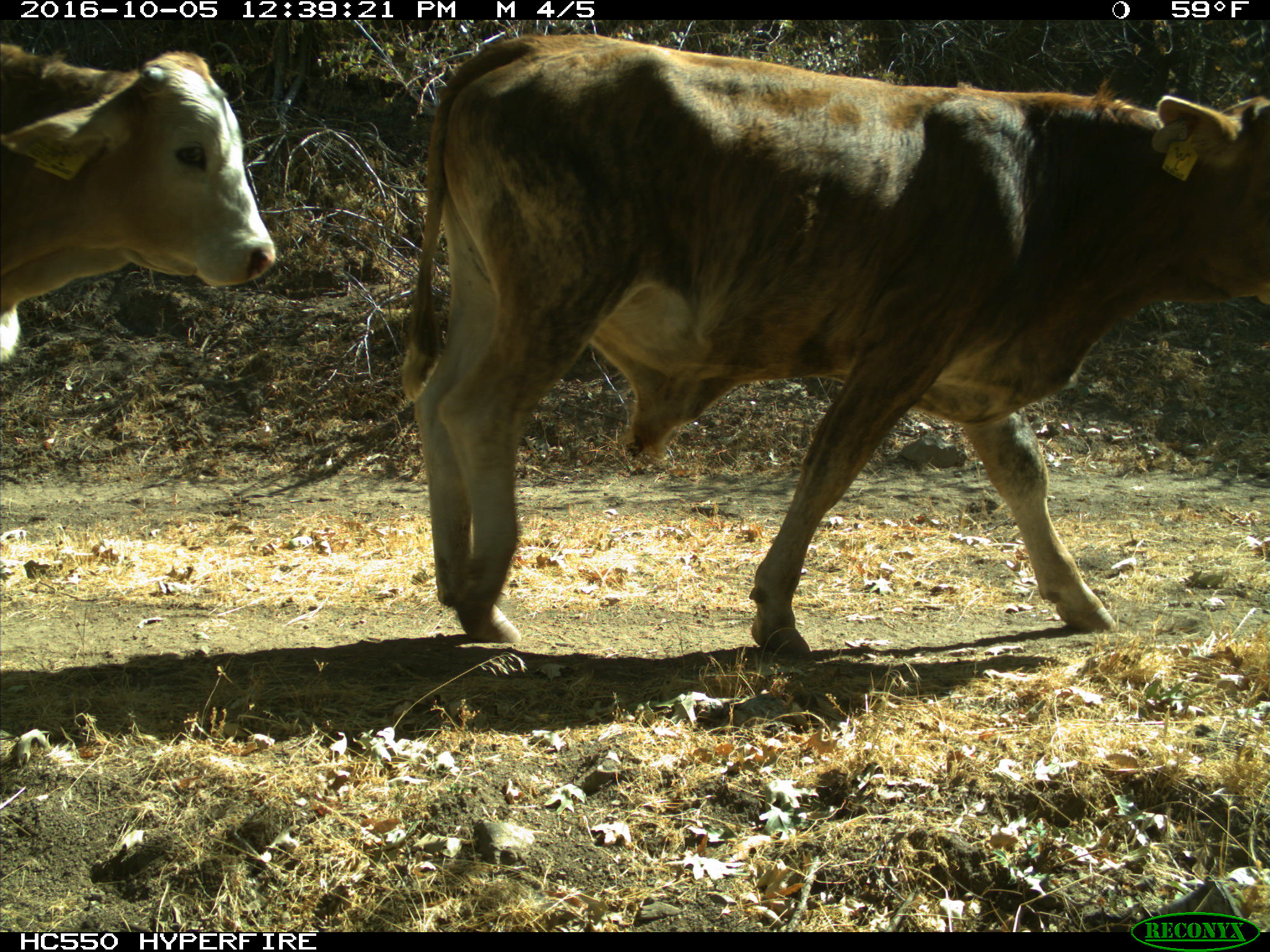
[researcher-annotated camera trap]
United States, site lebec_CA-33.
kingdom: Animalia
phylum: Chordata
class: Mammalia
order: Artiodactyla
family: Bovidae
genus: Bos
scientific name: Bos taurus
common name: domestic cow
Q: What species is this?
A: Bos taurus (domestic cow).